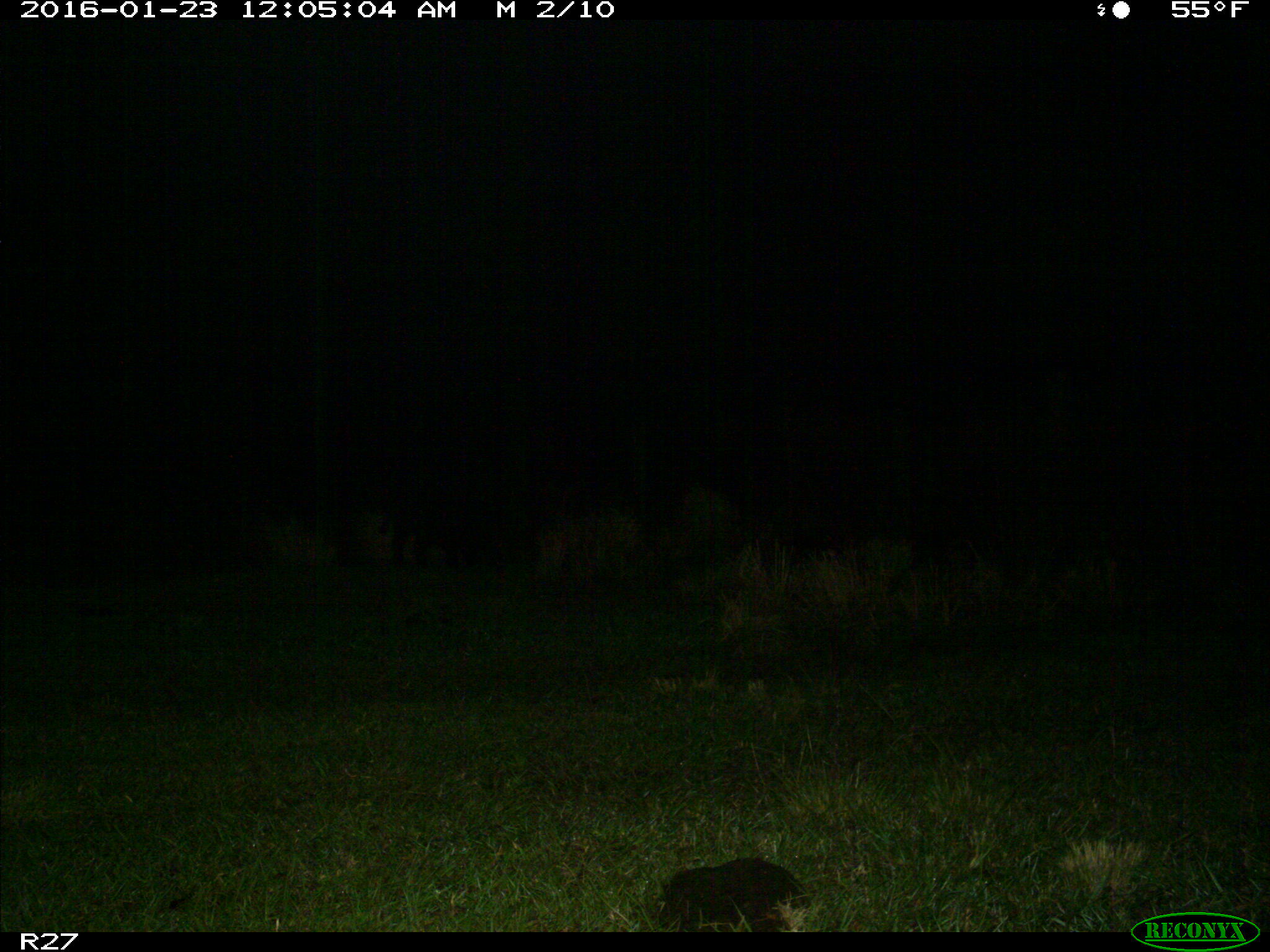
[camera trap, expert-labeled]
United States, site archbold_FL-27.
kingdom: Animalia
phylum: Chordata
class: Mammalia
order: Artiodactyla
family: Suidae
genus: Sus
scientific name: Sus scrofa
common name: wild boar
Sus scrofa (wild boar).